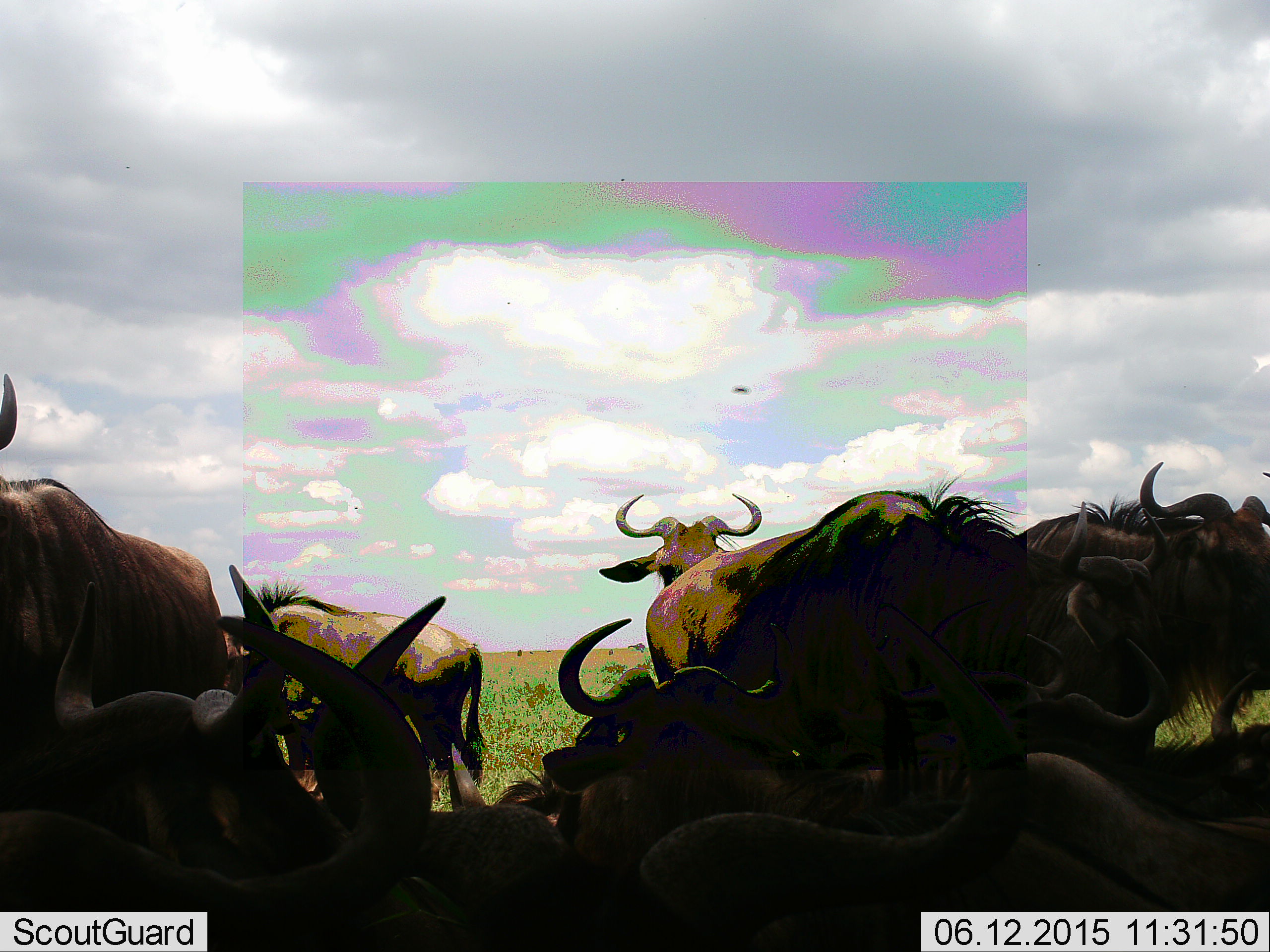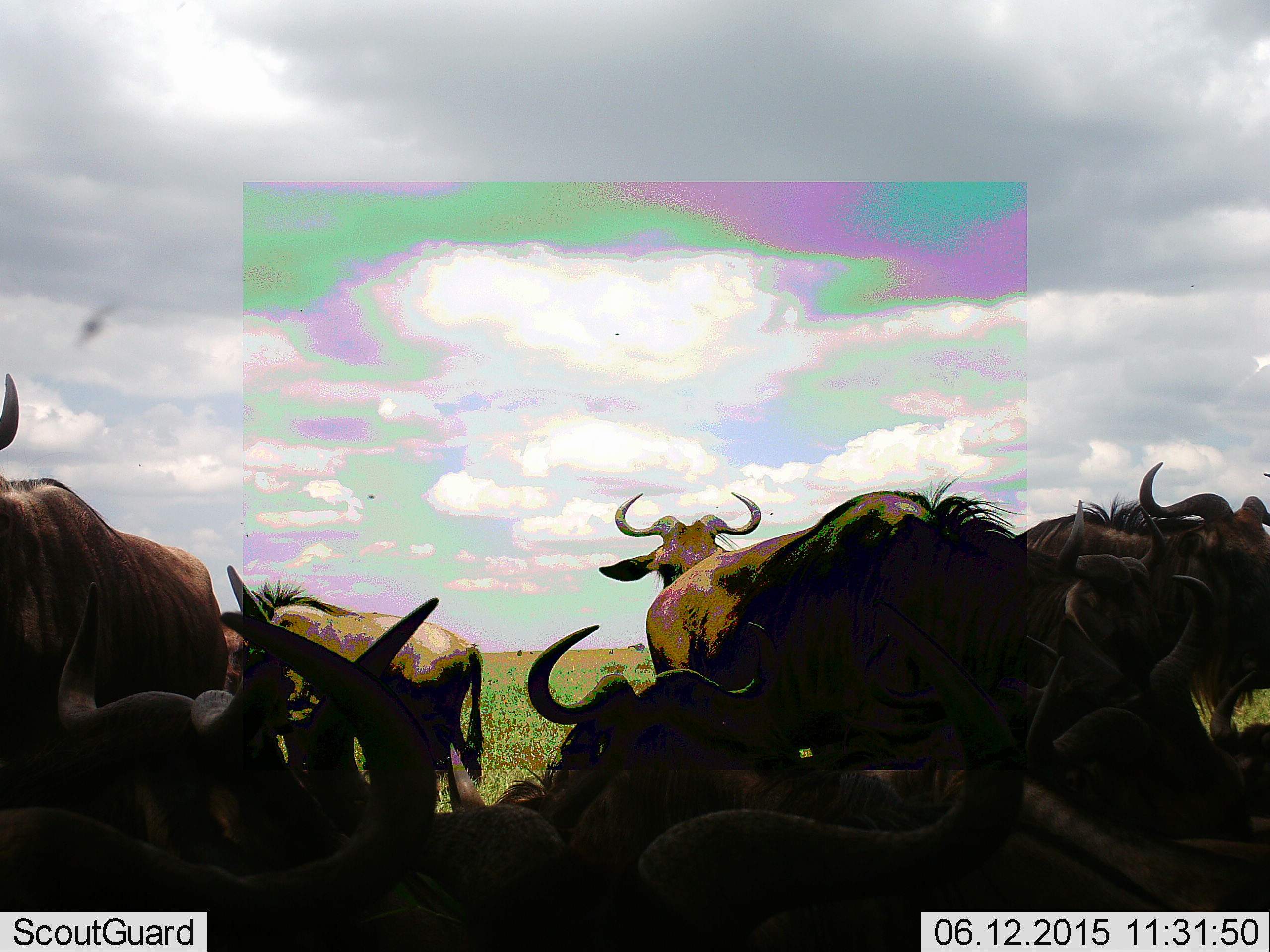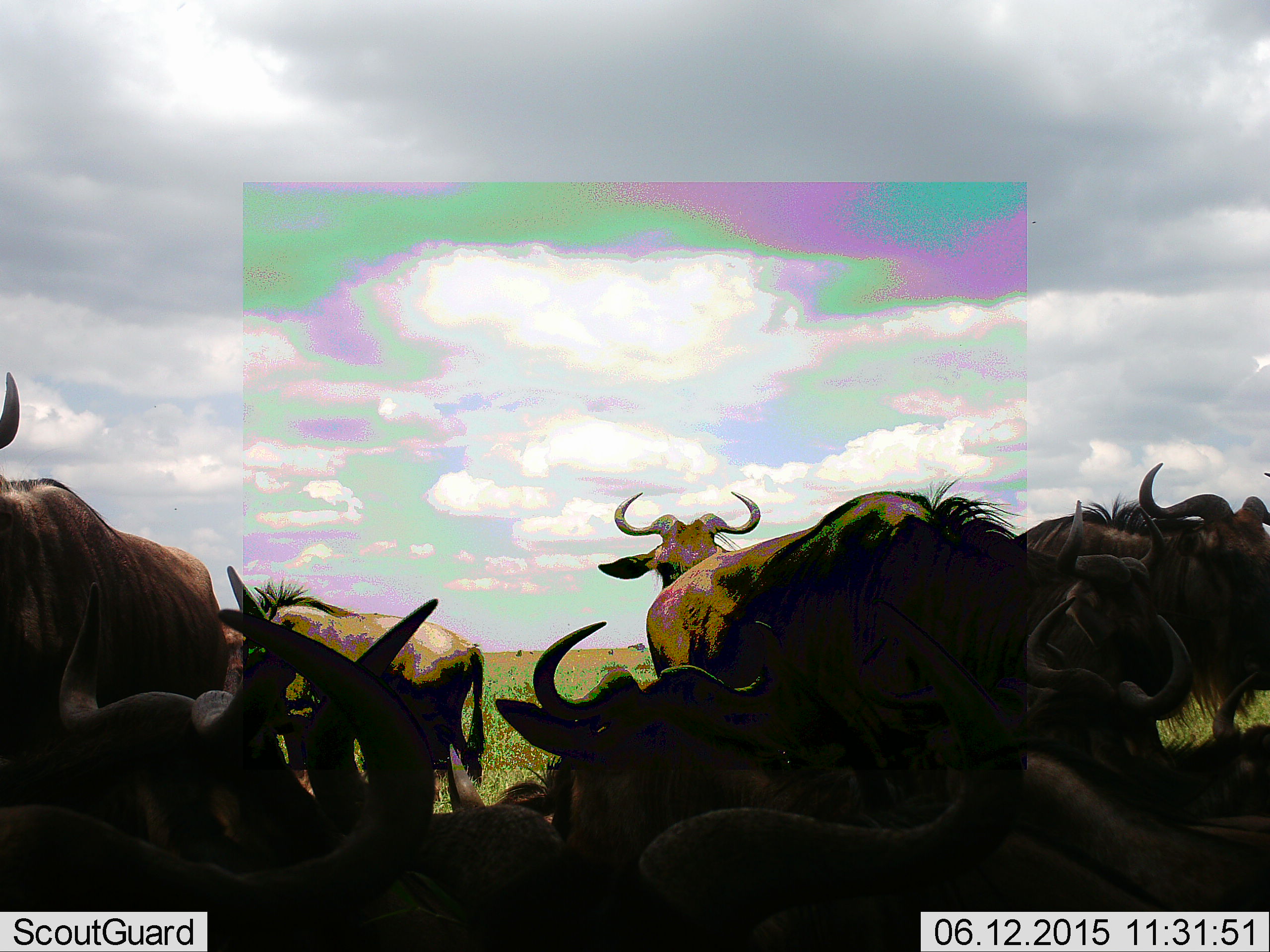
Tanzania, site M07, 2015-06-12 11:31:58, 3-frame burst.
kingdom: Animalia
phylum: Chordata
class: Mammalia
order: Artiodactyla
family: Bovidae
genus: Connochaetes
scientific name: Connochaetes taurinus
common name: blue wildebeest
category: wildebeest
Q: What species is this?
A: Wildebeest (blue wildebeest) (Connochaetes taurinus).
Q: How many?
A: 11-50.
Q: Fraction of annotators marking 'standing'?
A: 100%.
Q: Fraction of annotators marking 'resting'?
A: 80%.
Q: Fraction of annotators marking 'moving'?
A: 0%.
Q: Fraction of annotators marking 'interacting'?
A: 10%.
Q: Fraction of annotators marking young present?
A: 0%.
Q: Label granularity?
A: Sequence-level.